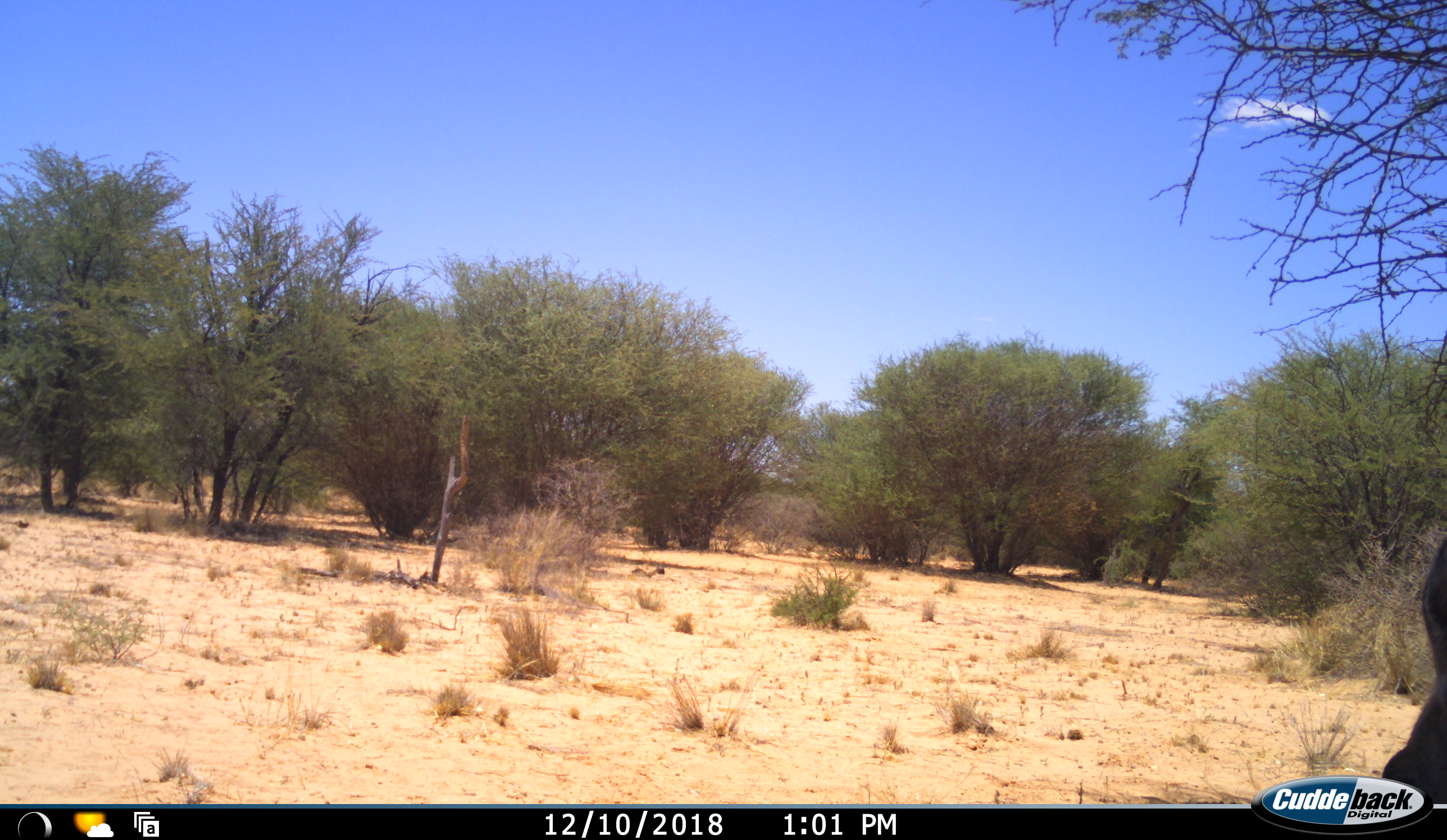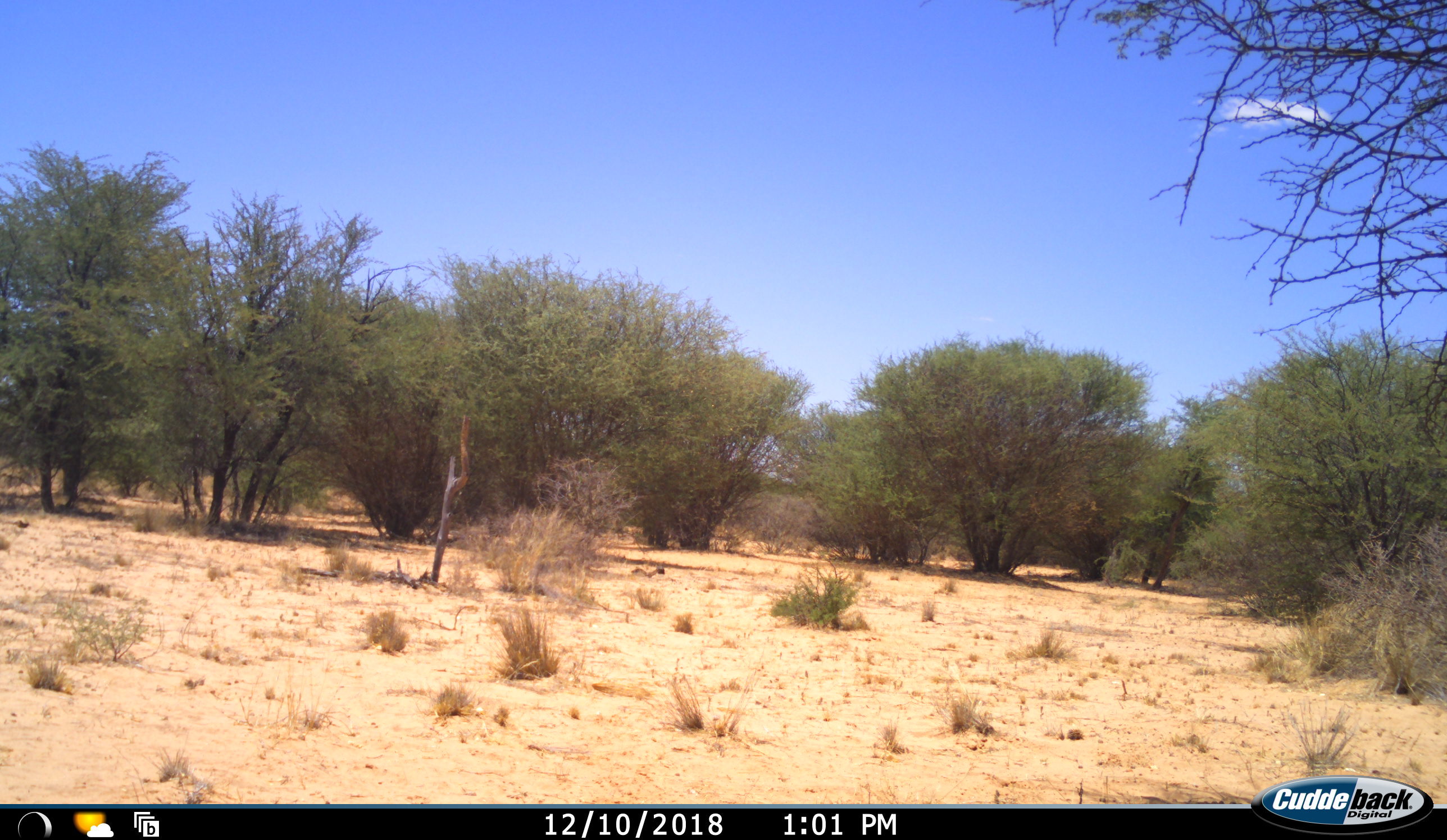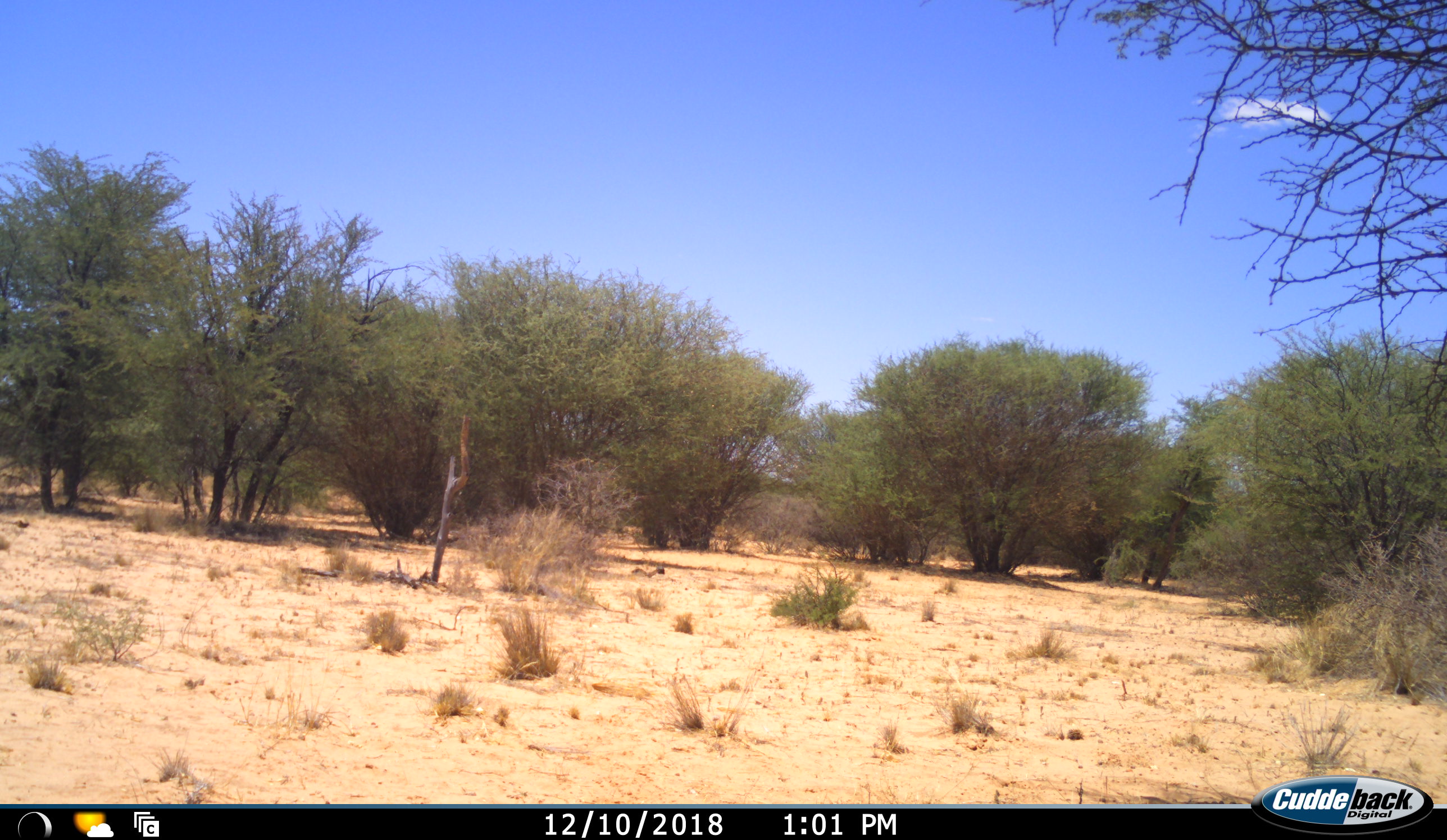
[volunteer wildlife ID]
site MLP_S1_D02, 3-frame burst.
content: unidentified animal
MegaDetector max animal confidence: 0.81